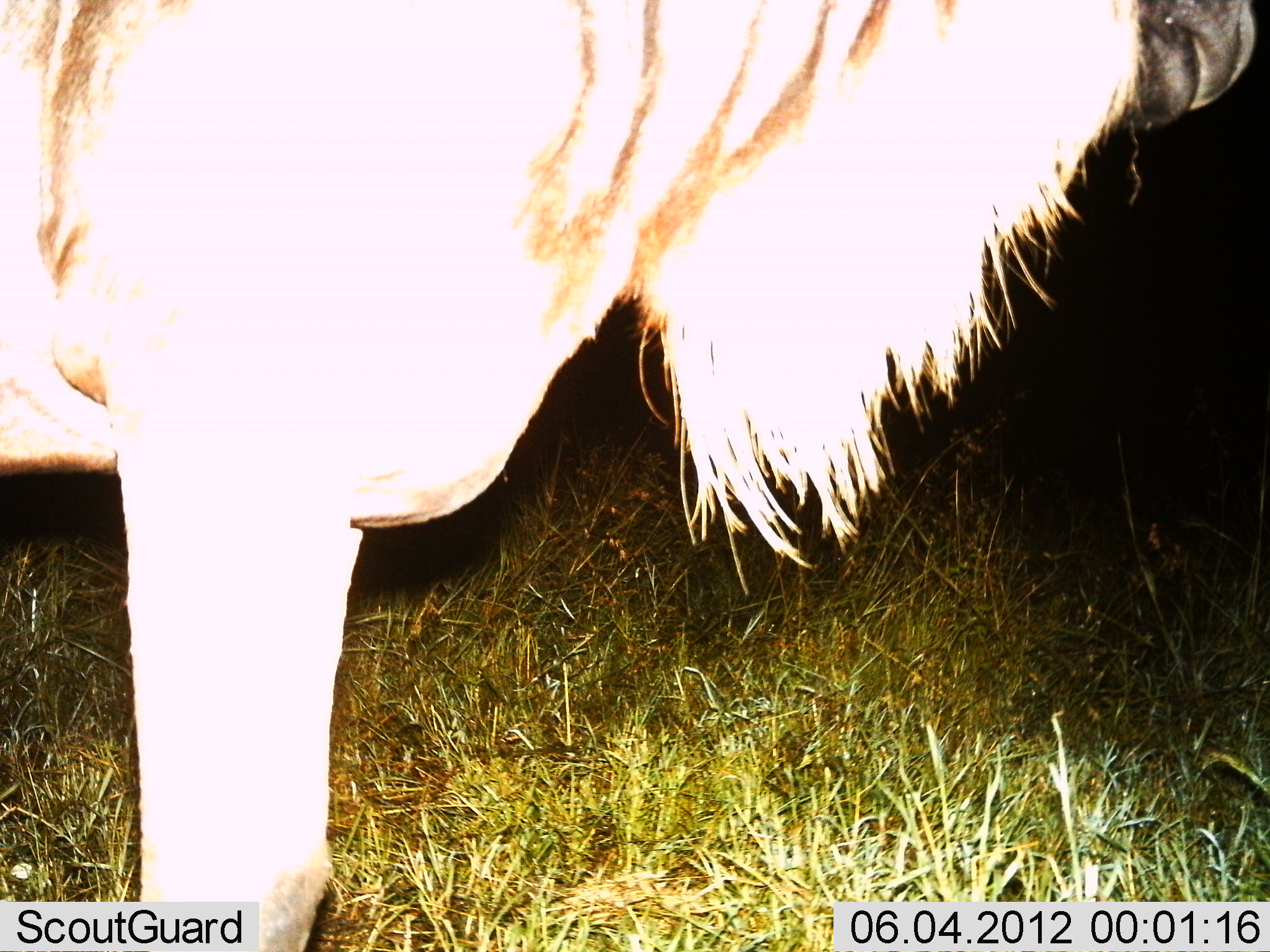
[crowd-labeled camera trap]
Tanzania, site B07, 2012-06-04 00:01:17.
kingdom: Animalia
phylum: Chordata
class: Mammalia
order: Artiodactyla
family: Bovidae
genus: Connochaetes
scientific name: Connochaetes taurinus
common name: blue wildebeest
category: wildebeest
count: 1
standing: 100%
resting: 0%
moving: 0%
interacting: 0%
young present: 0%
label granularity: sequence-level